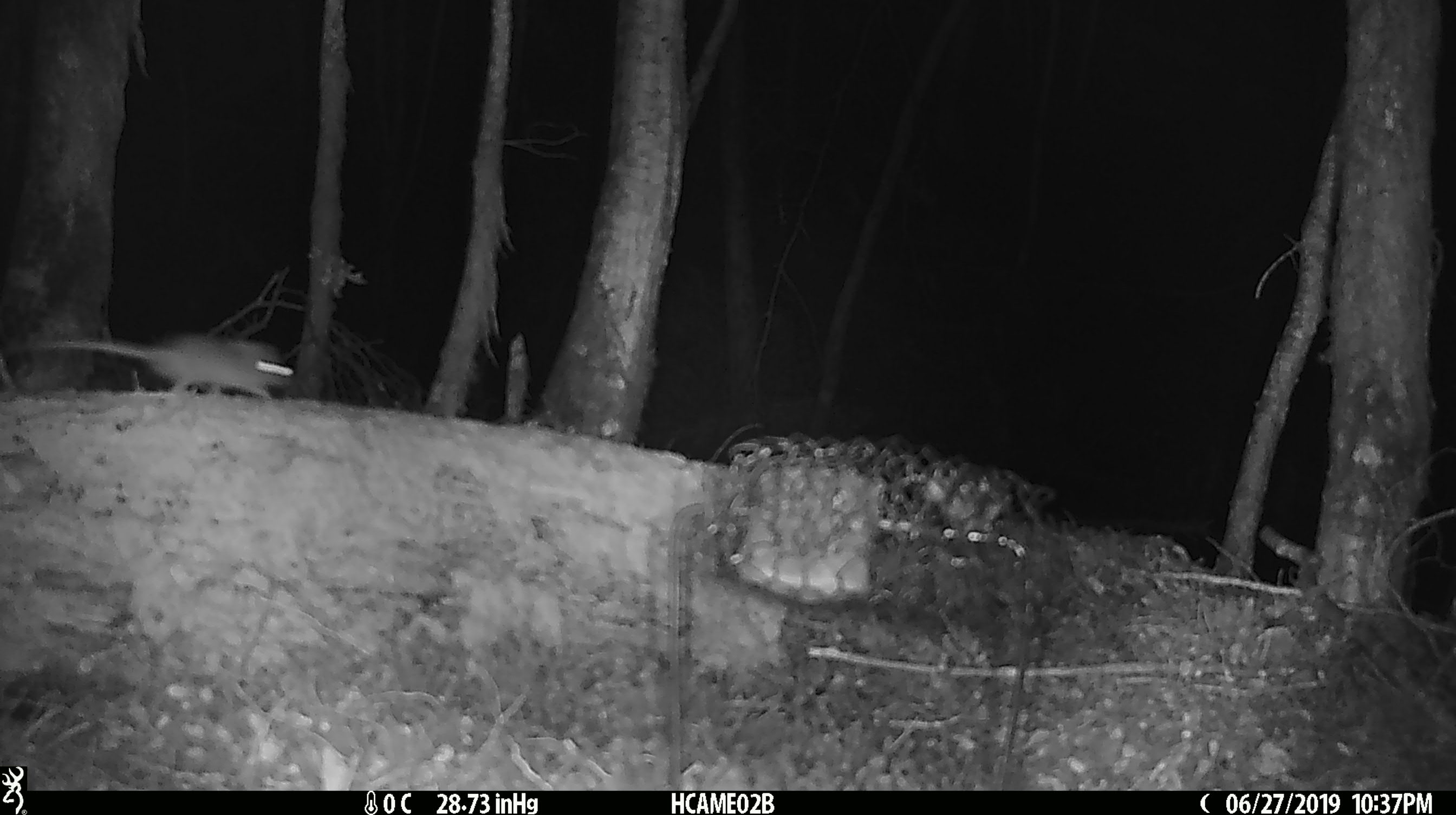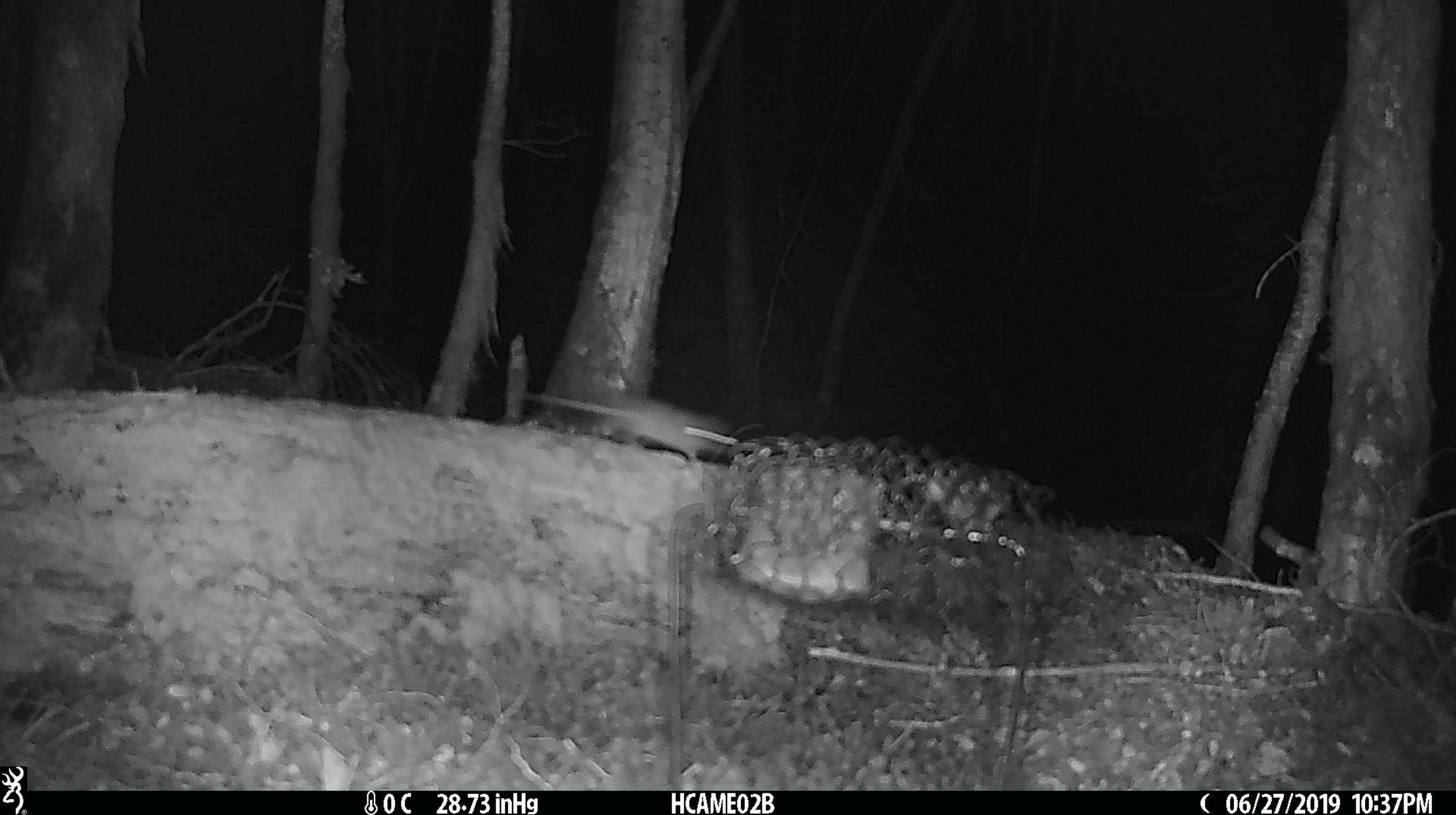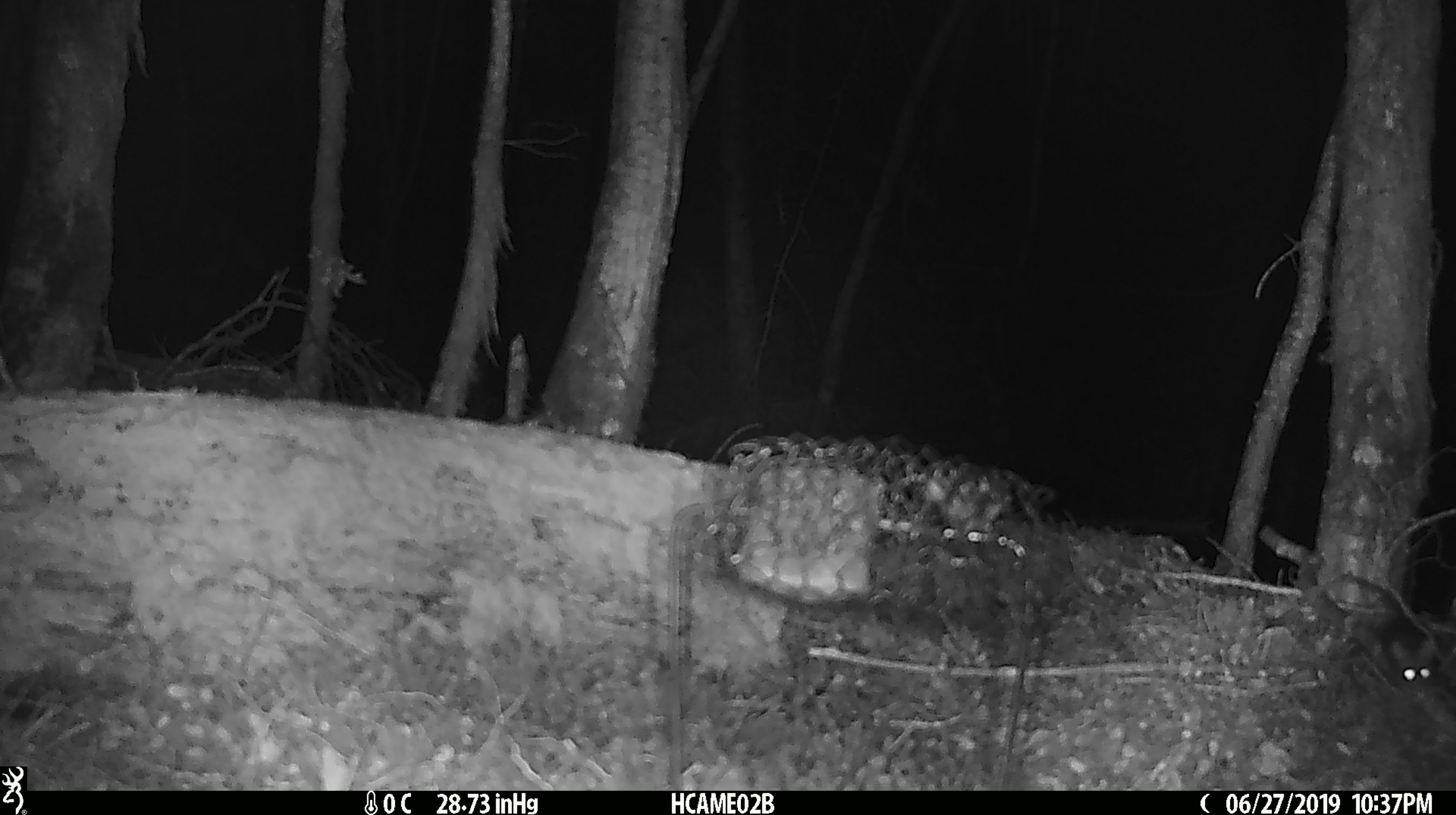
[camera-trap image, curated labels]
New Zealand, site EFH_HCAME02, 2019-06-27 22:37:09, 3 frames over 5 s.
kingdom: Animalia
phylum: Chordata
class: Mammalia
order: Rodentia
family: Muridae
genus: Mus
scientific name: Mus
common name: mouse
Mouse (Mus).